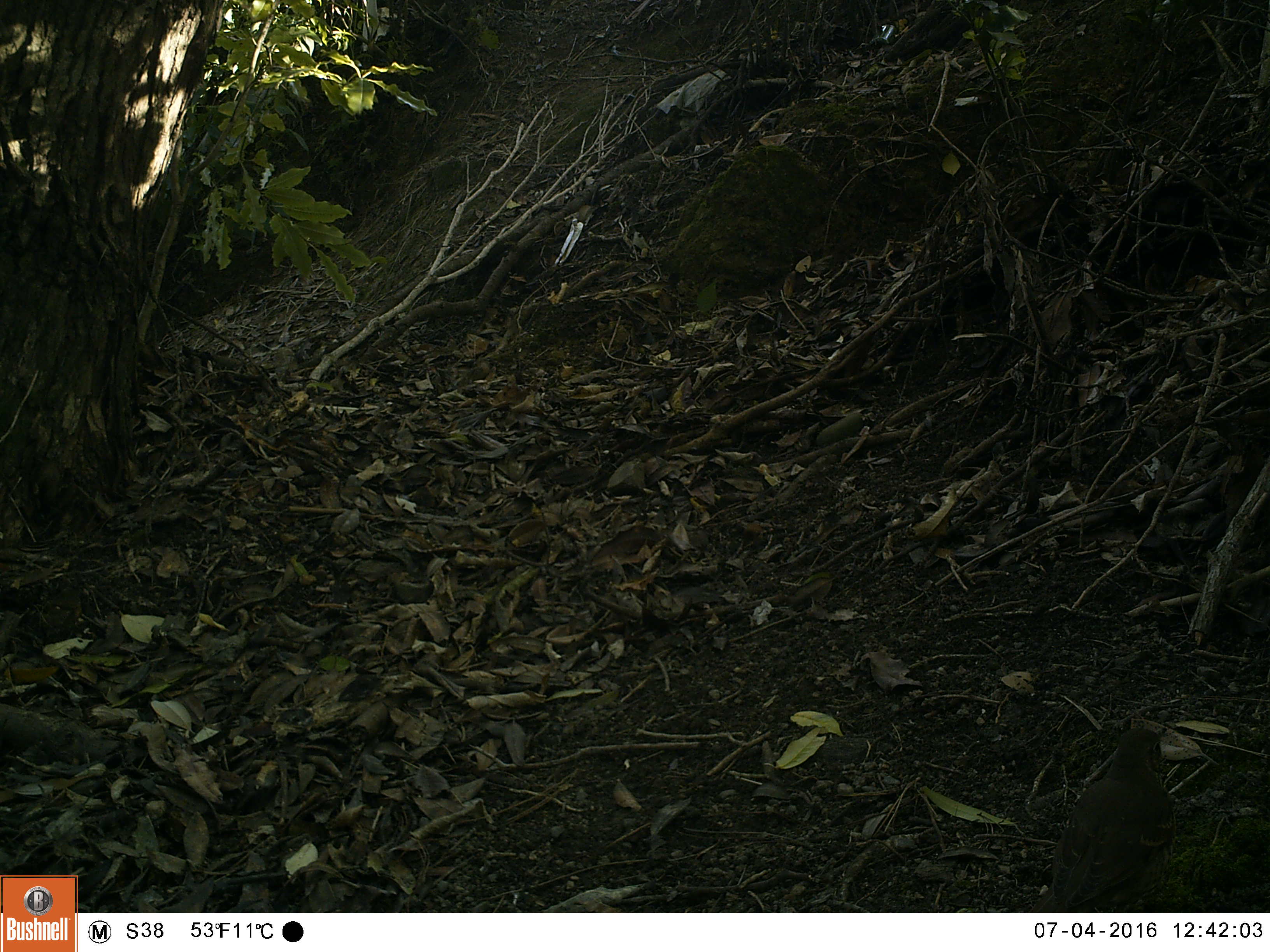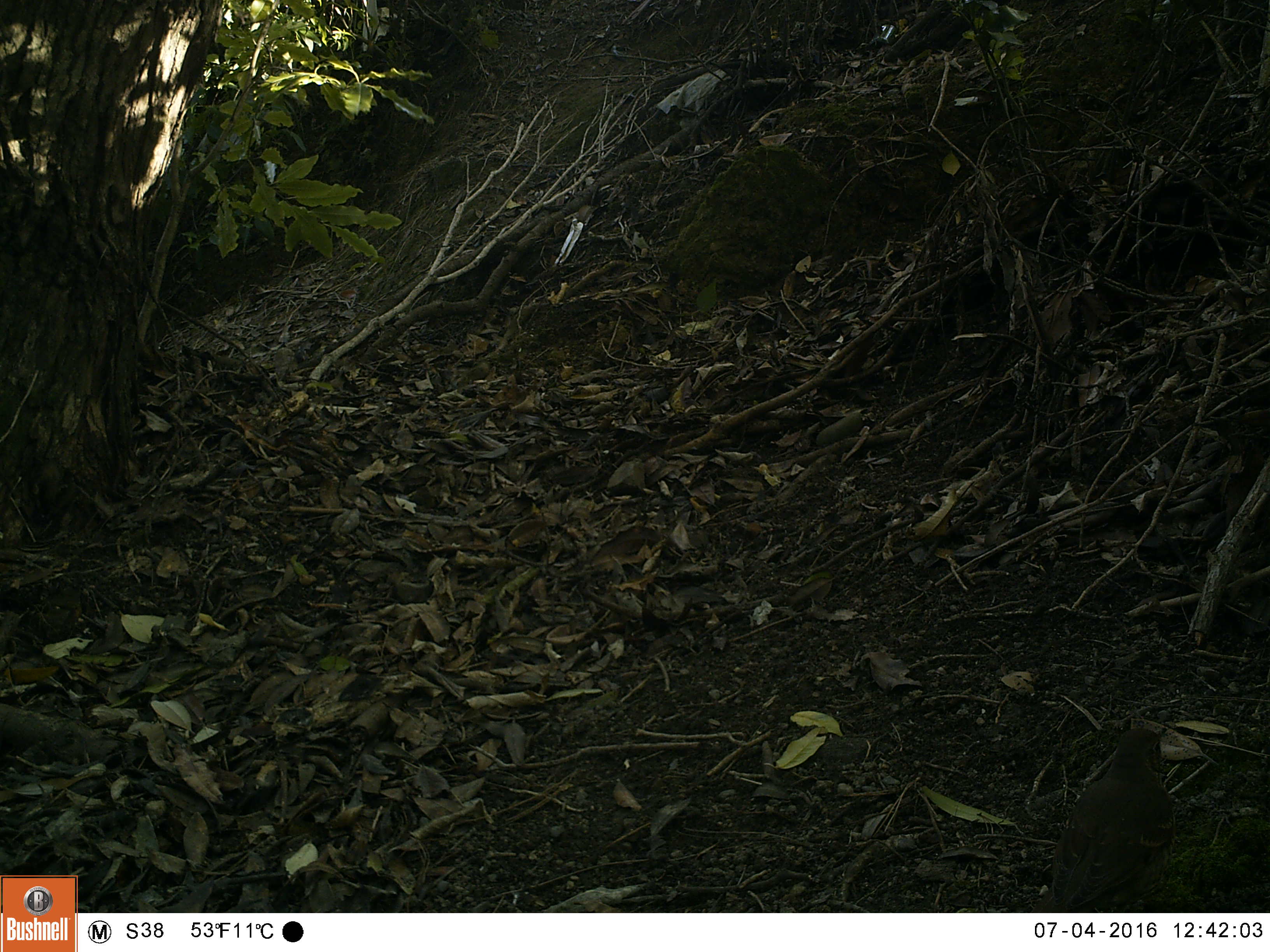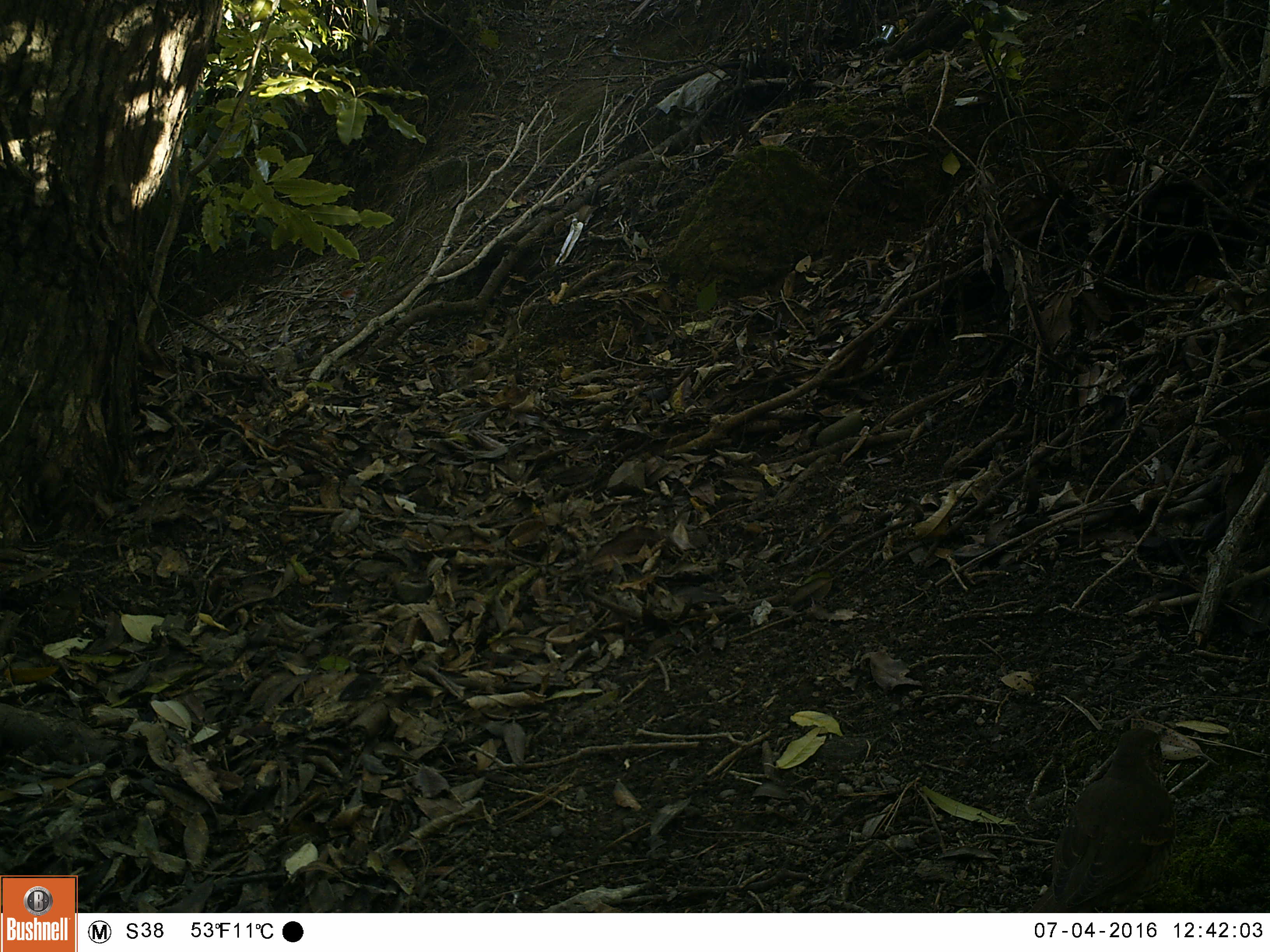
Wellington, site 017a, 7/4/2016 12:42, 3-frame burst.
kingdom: Animalia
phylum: Chordata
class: Aves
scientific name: Aves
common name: bird